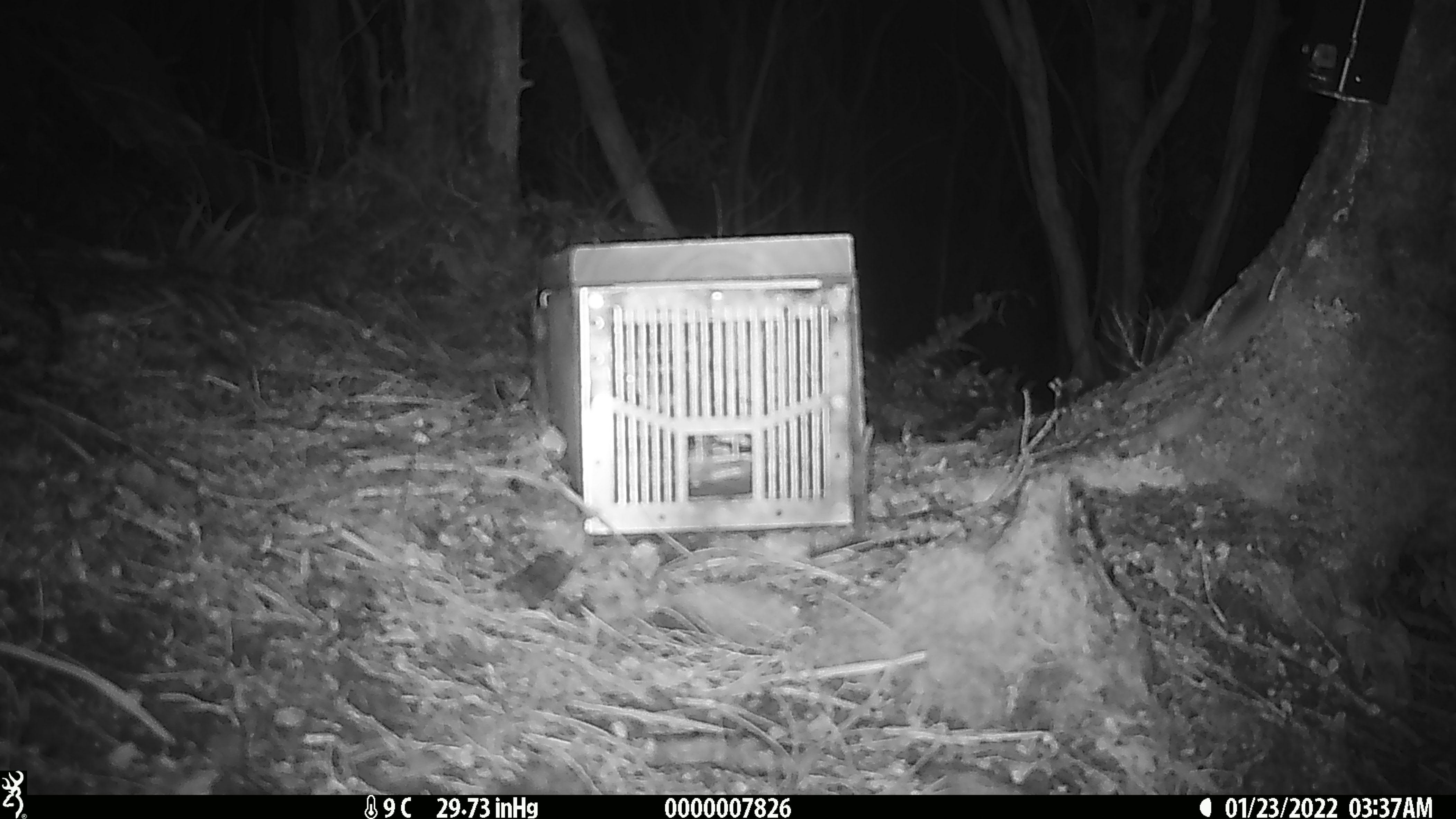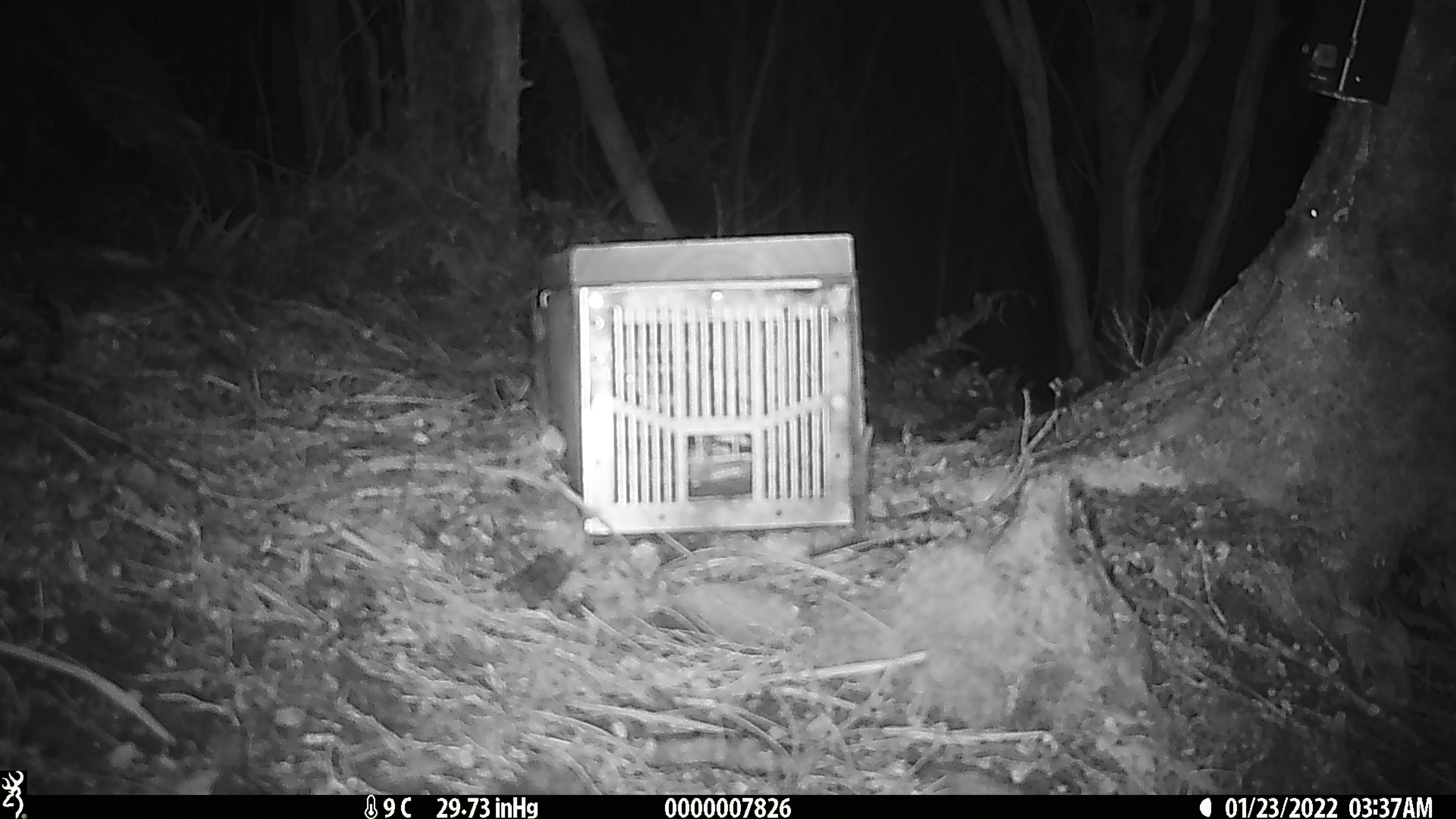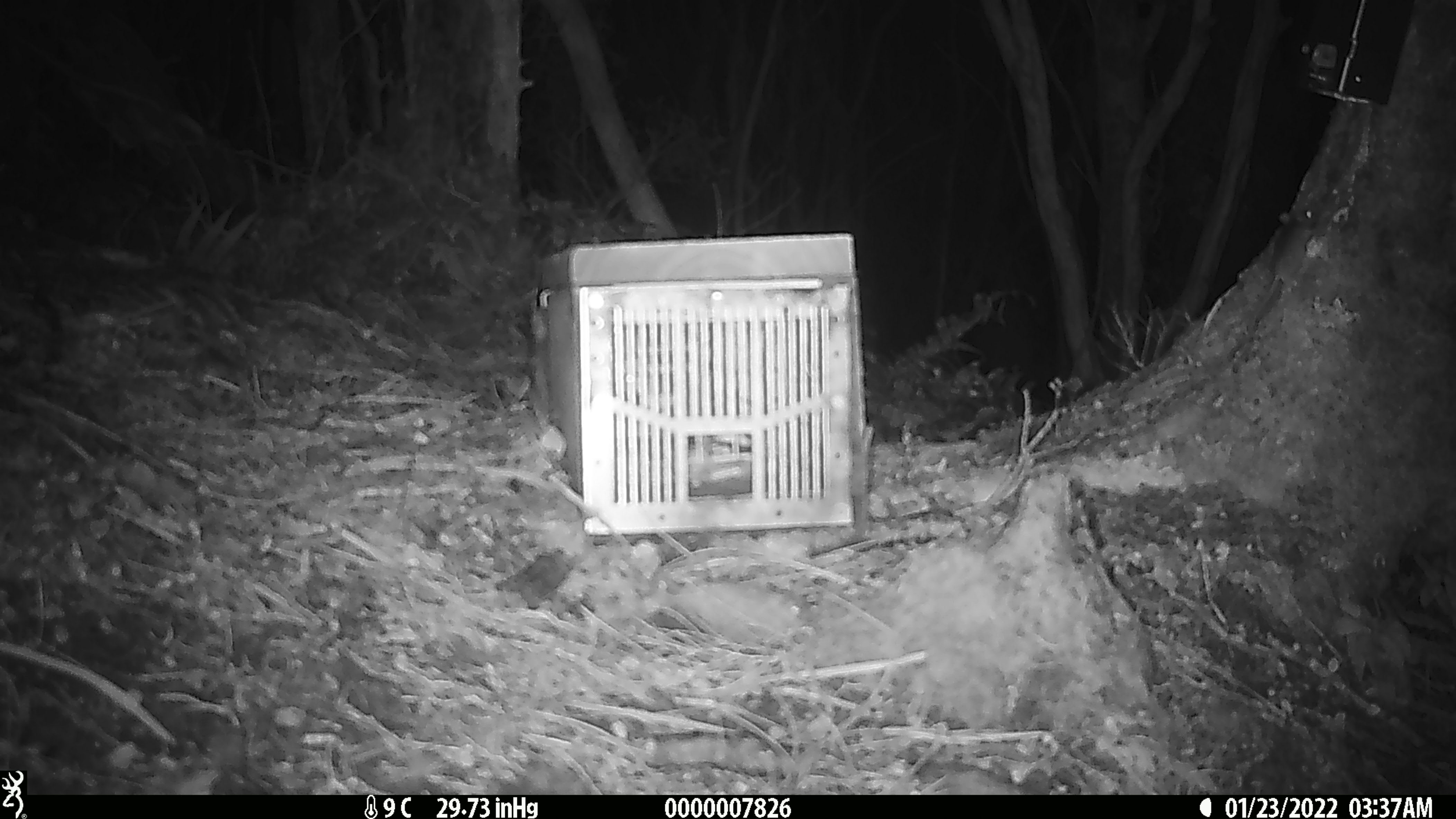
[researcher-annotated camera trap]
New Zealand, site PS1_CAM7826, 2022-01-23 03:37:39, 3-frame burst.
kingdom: Animalia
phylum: Chordata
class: Mammalia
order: Rodentia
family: Muridae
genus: Mus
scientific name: Mus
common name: mouse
Mouse (Mus).